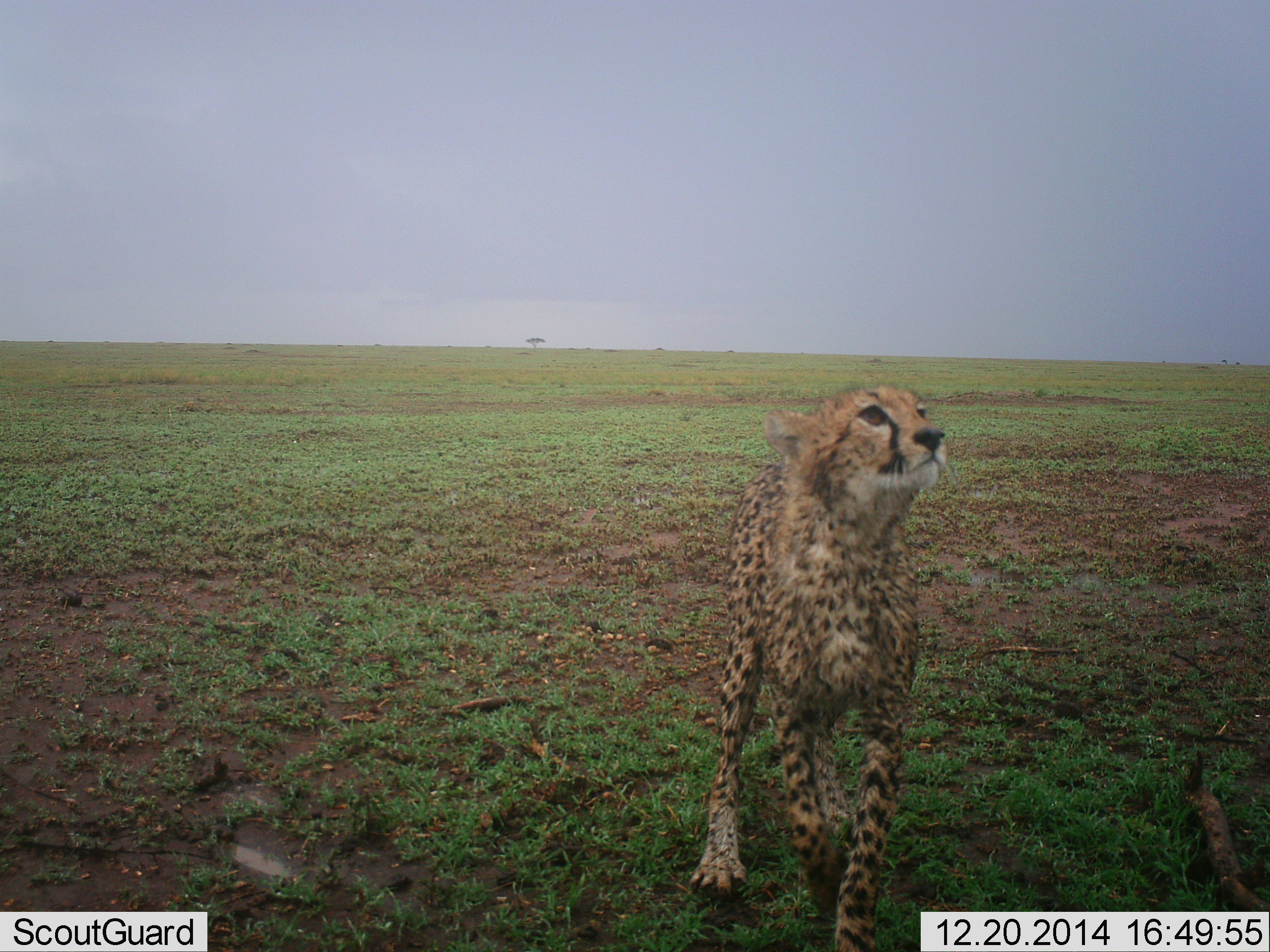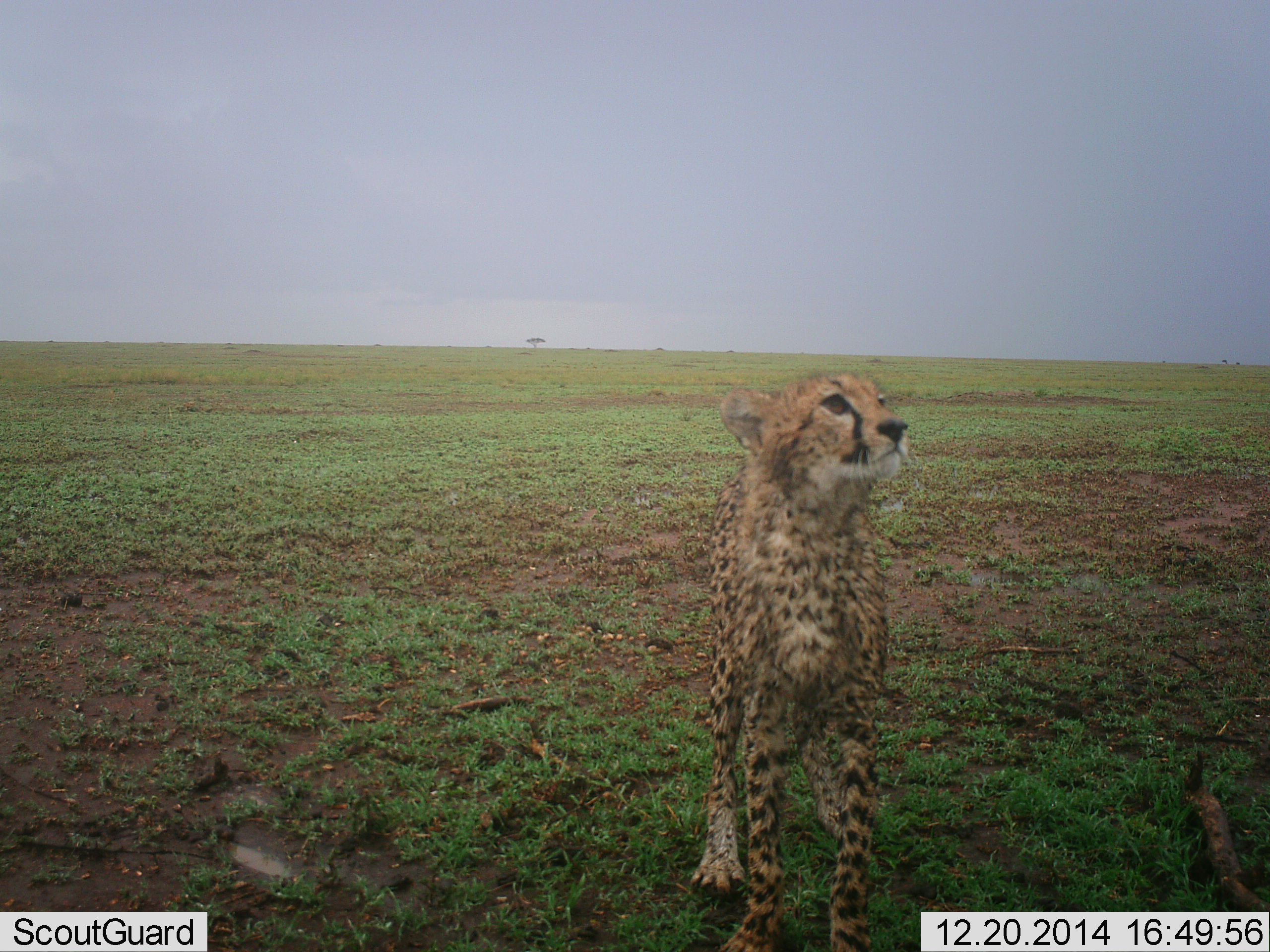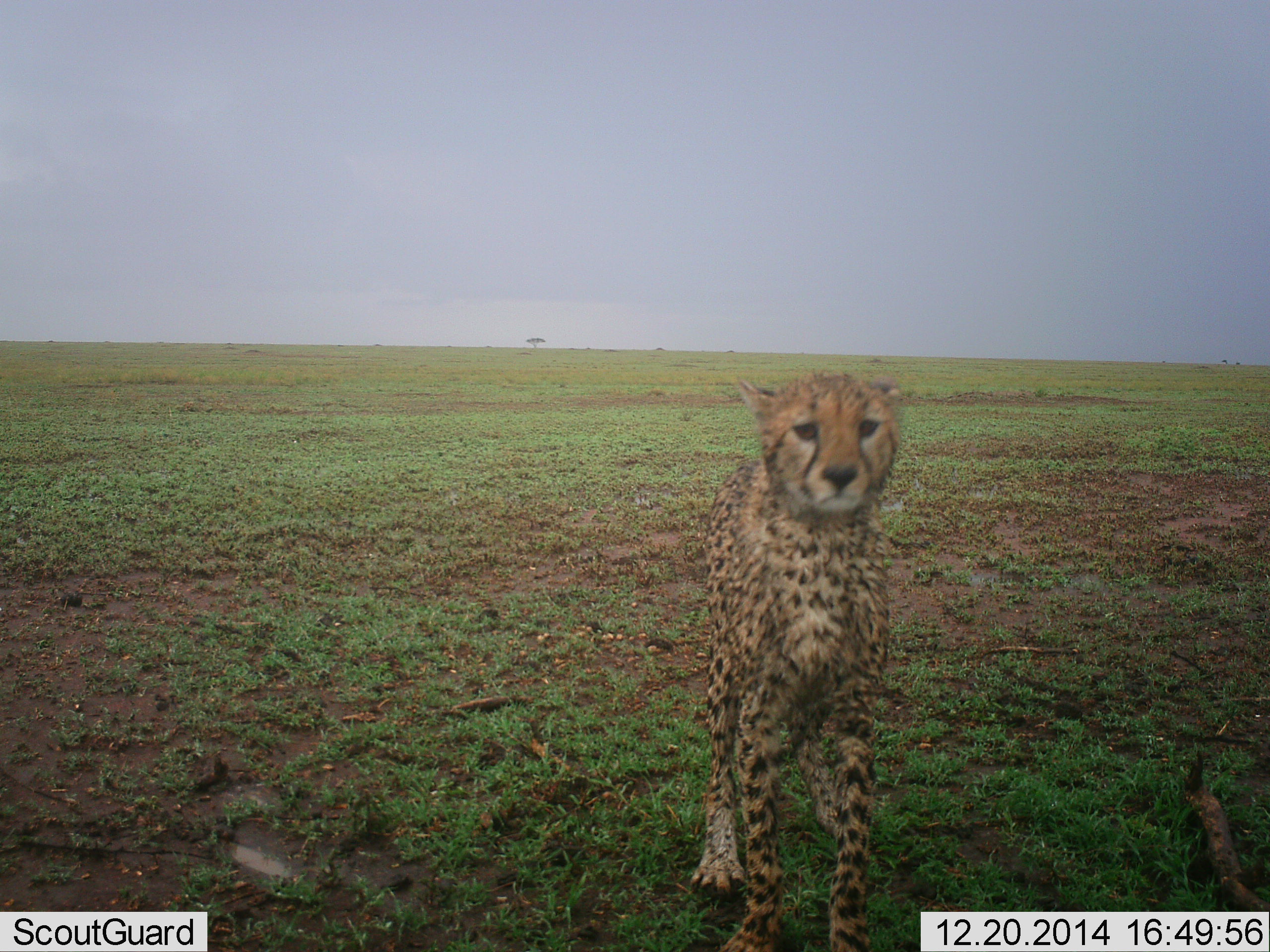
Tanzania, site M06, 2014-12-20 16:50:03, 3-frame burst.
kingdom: Animalia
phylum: Chordata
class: Mammalia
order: Carnivora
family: Felidae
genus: Acinonyx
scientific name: Acinonyx jubatus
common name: cheetah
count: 1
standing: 90%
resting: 0%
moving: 10%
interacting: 0%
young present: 30%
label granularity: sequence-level